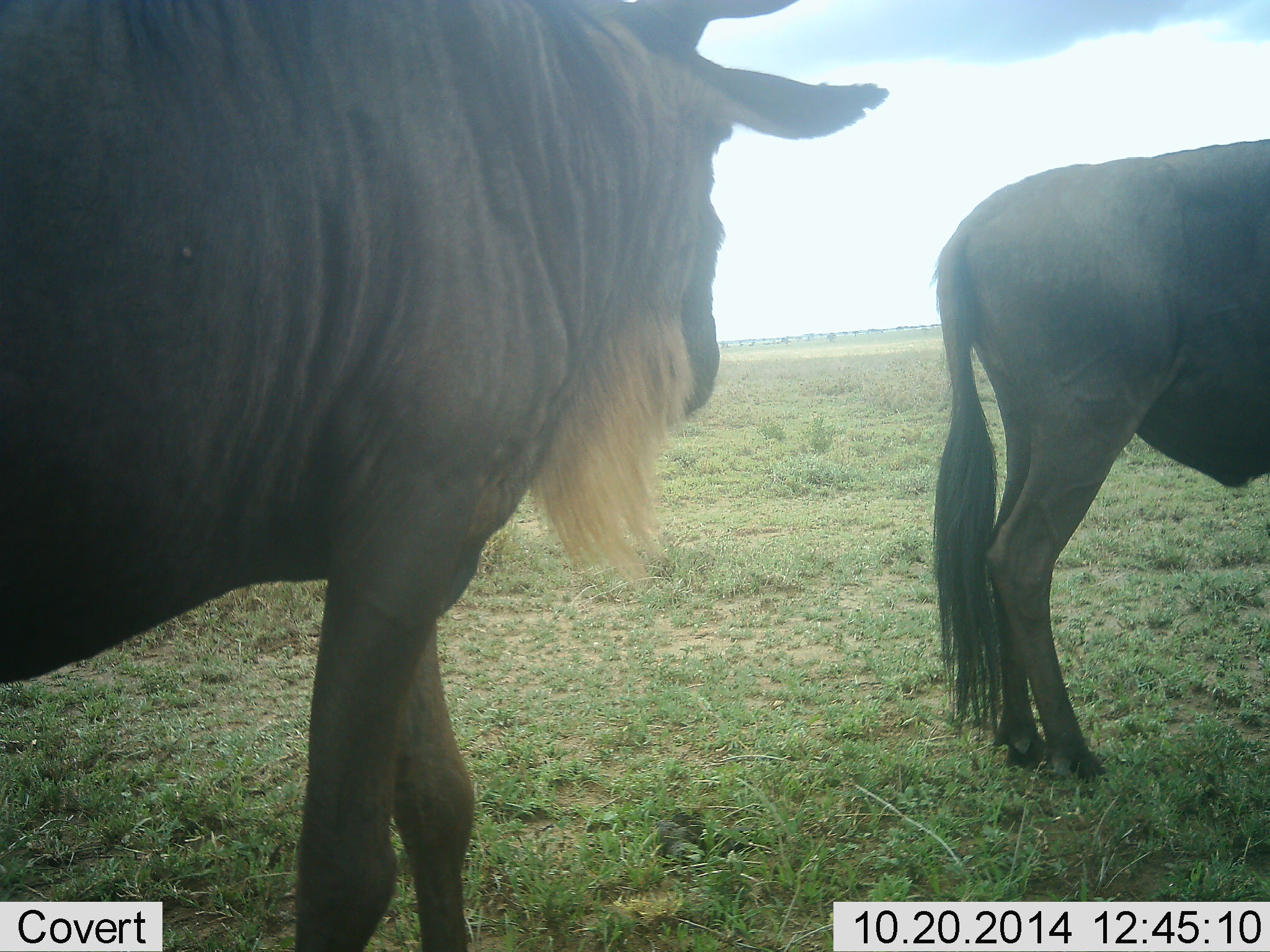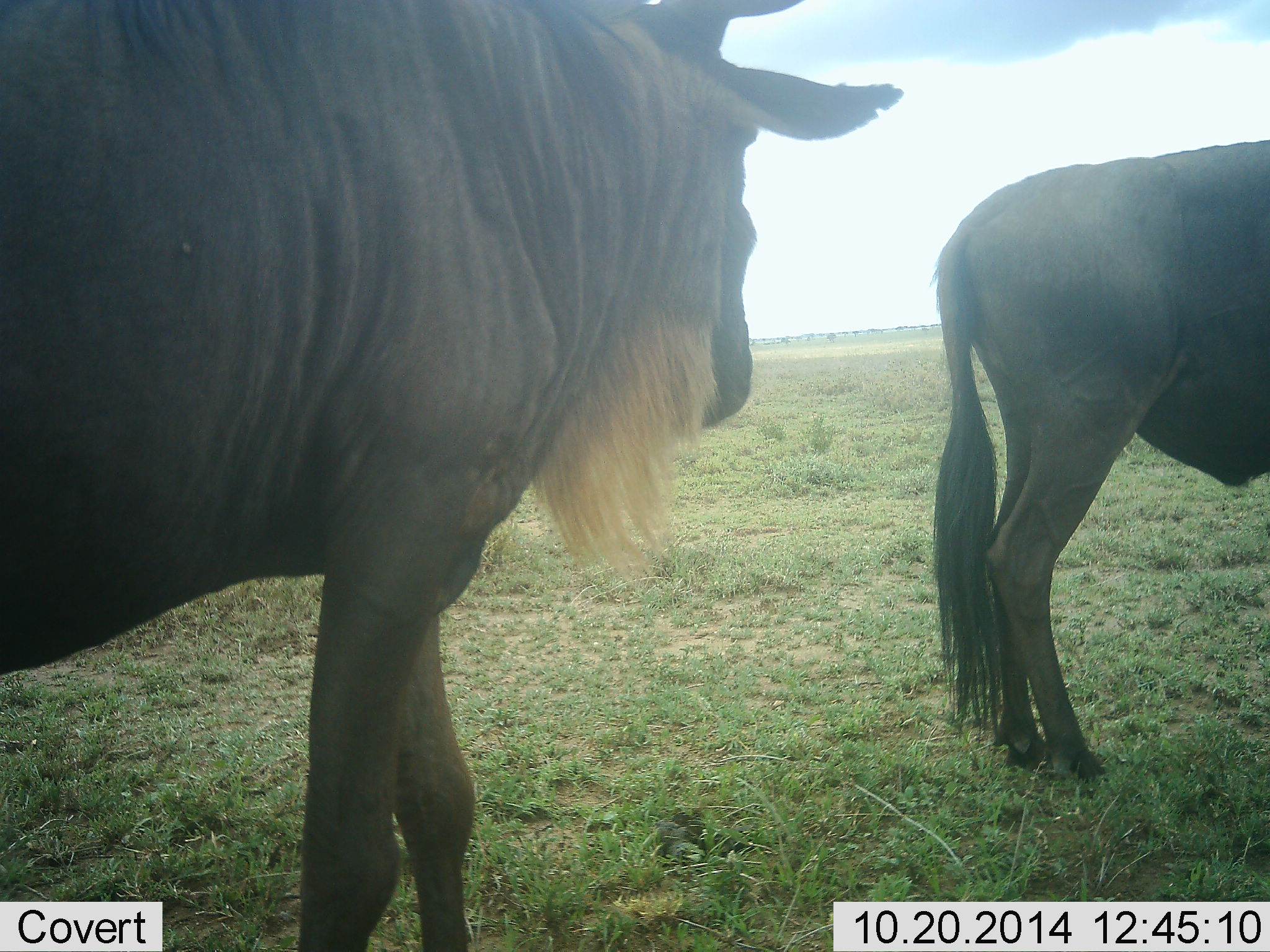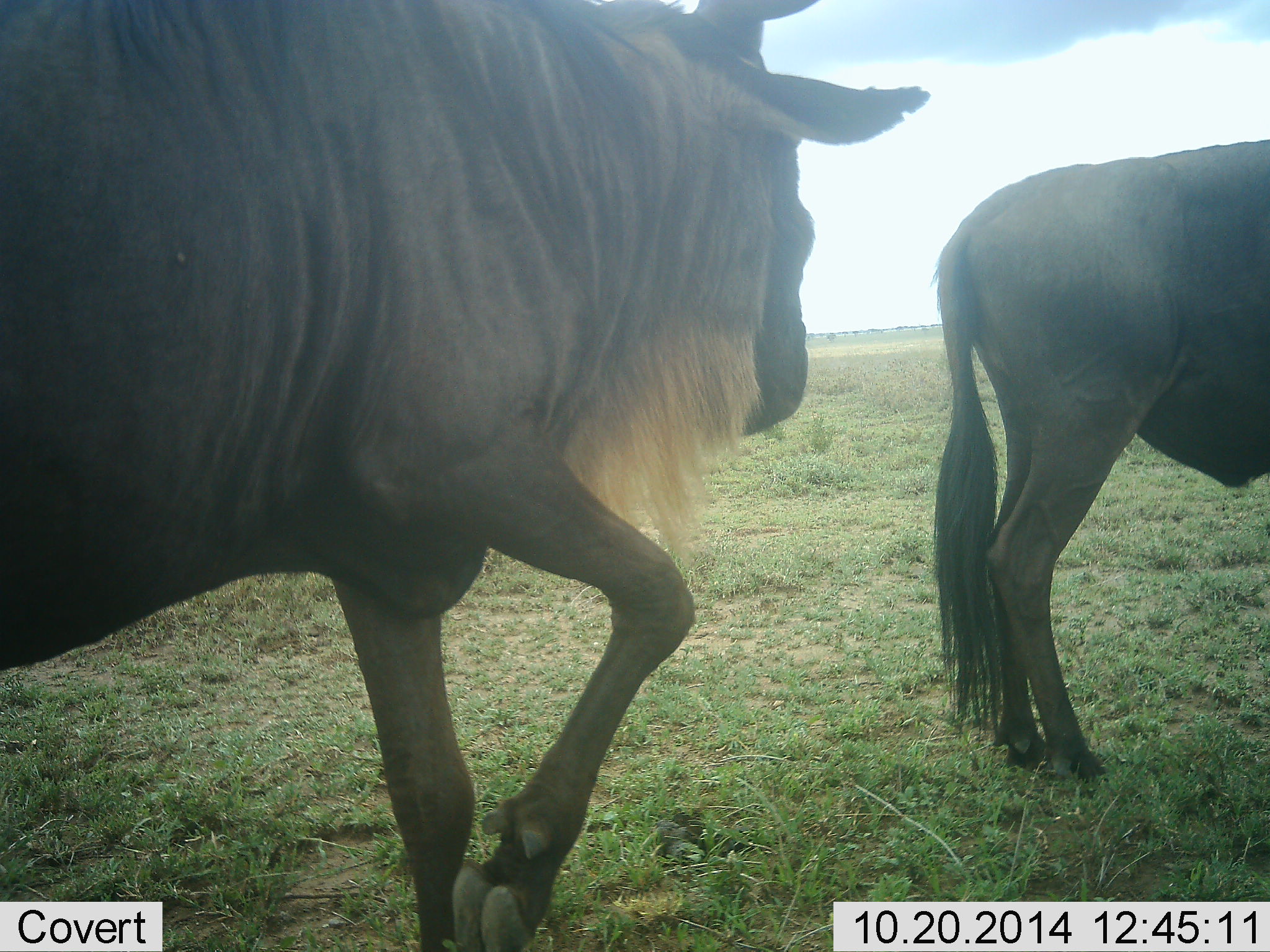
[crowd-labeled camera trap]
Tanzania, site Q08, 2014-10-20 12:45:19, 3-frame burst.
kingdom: Animalia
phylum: Chordata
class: Mammalia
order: Artiodactyla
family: Bovidae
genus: Connochaetes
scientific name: Connochaetes taurinus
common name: blue wildebeest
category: wildebeest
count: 2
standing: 100%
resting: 0%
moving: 0%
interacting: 0%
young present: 0%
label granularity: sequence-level